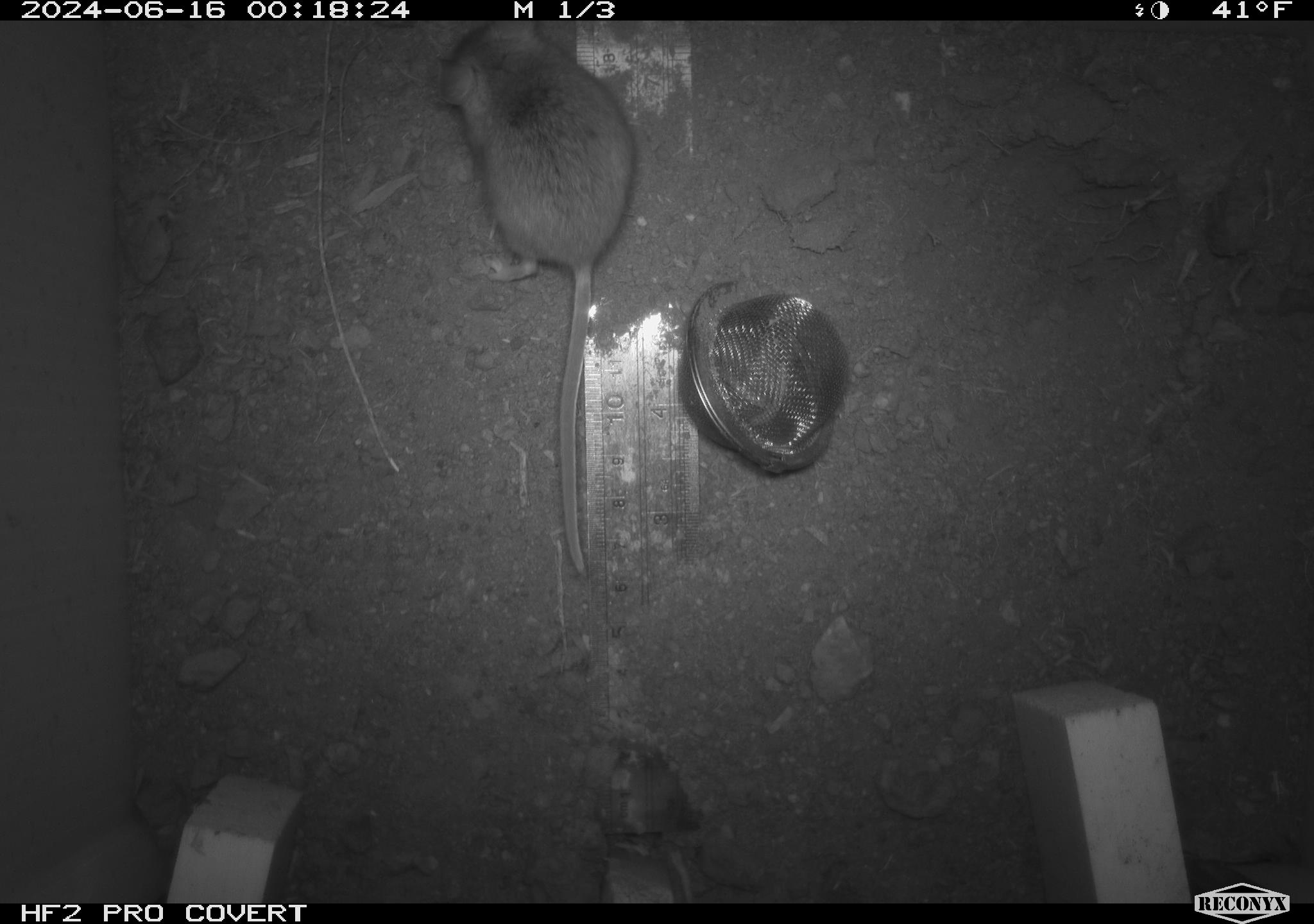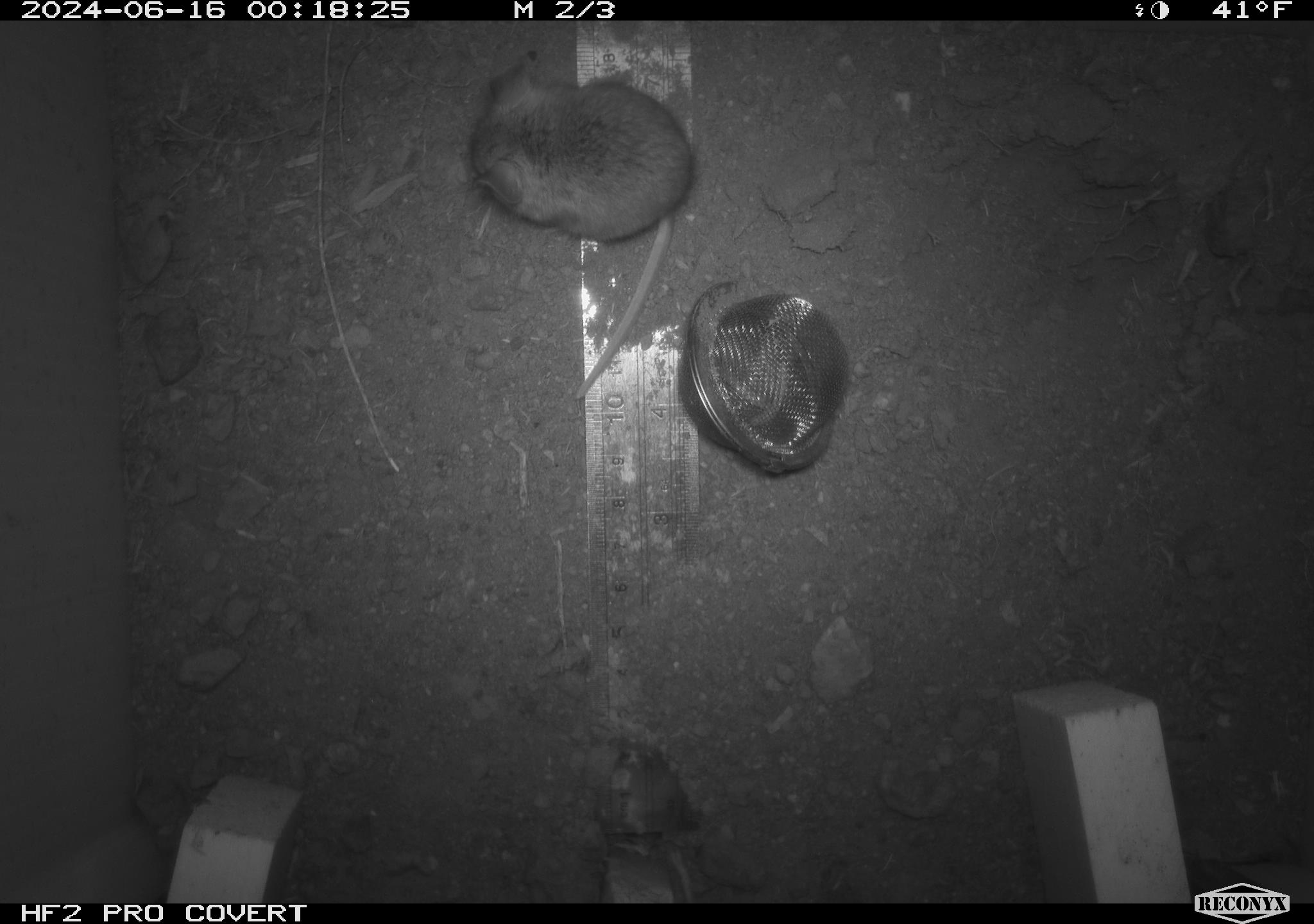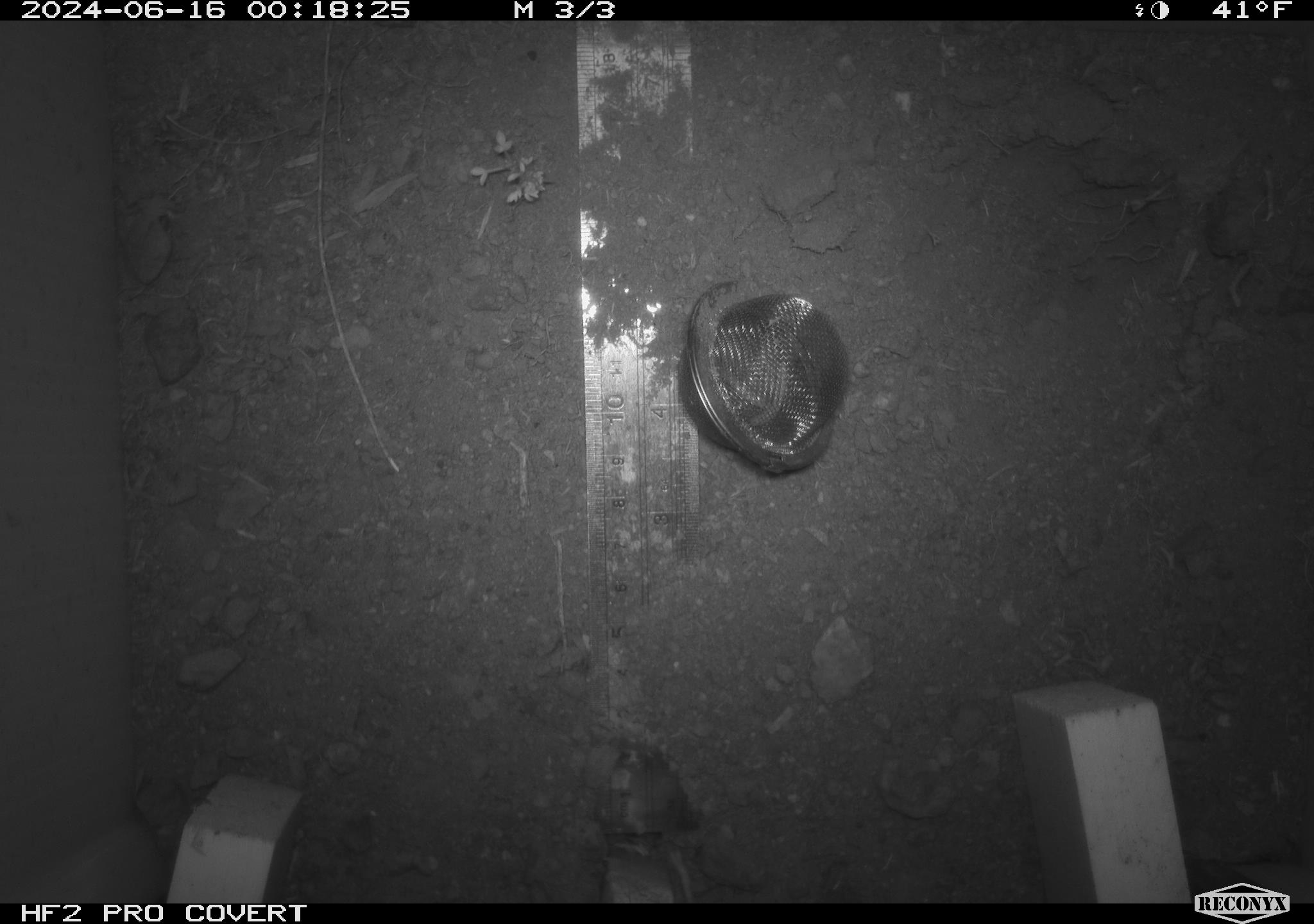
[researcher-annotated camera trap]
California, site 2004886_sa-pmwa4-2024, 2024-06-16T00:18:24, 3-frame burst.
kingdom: Animalia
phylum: Chordata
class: Mammalia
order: Rodentia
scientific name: Rodentia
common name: mouse species